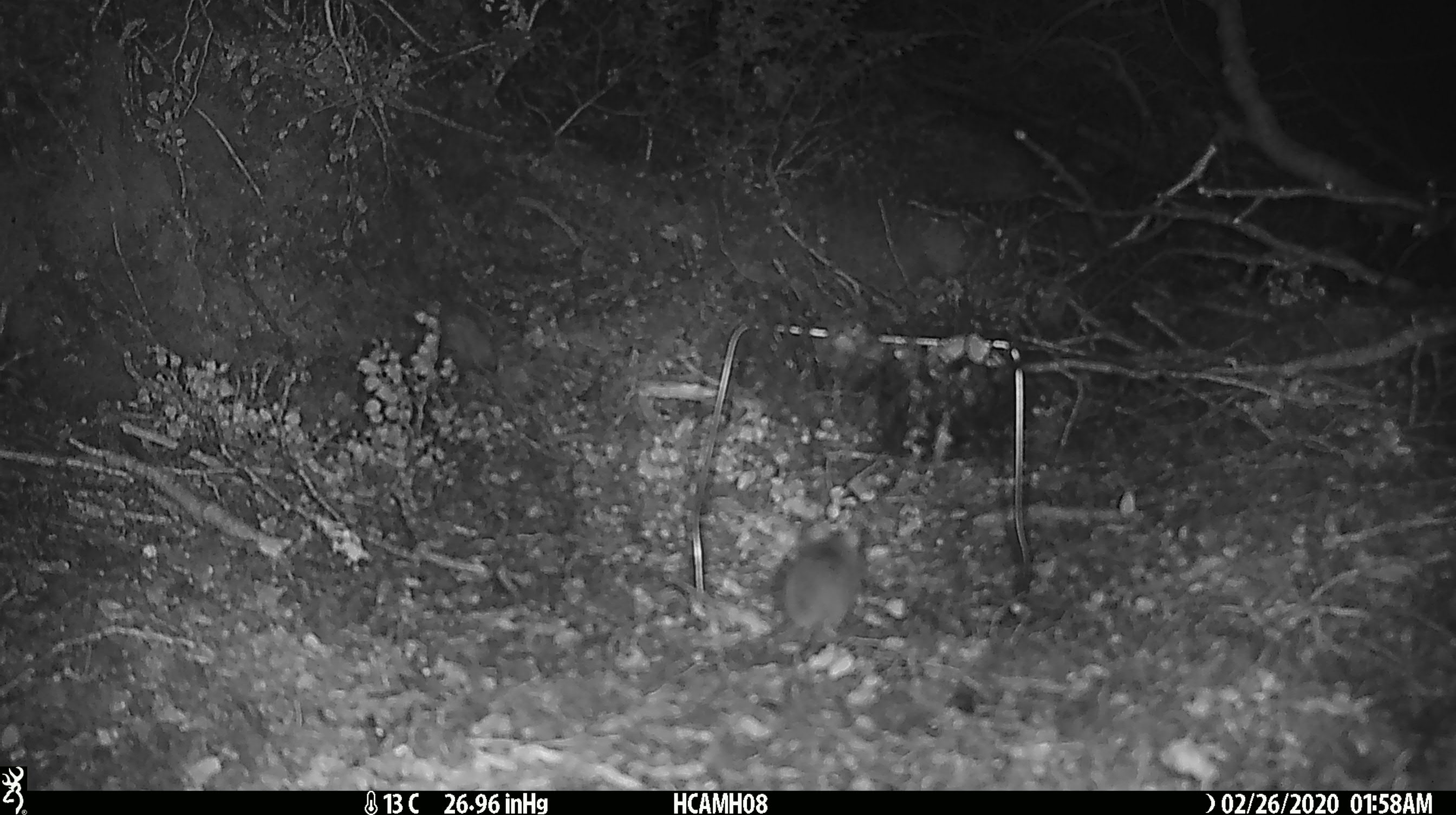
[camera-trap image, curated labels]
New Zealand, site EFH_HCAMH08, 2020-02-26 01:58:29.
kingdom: Animalia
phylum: Chordata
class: Mammalia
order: Rodentia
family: Muridae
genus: Mus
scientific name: Mus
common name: mouse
Mouse (Mus).